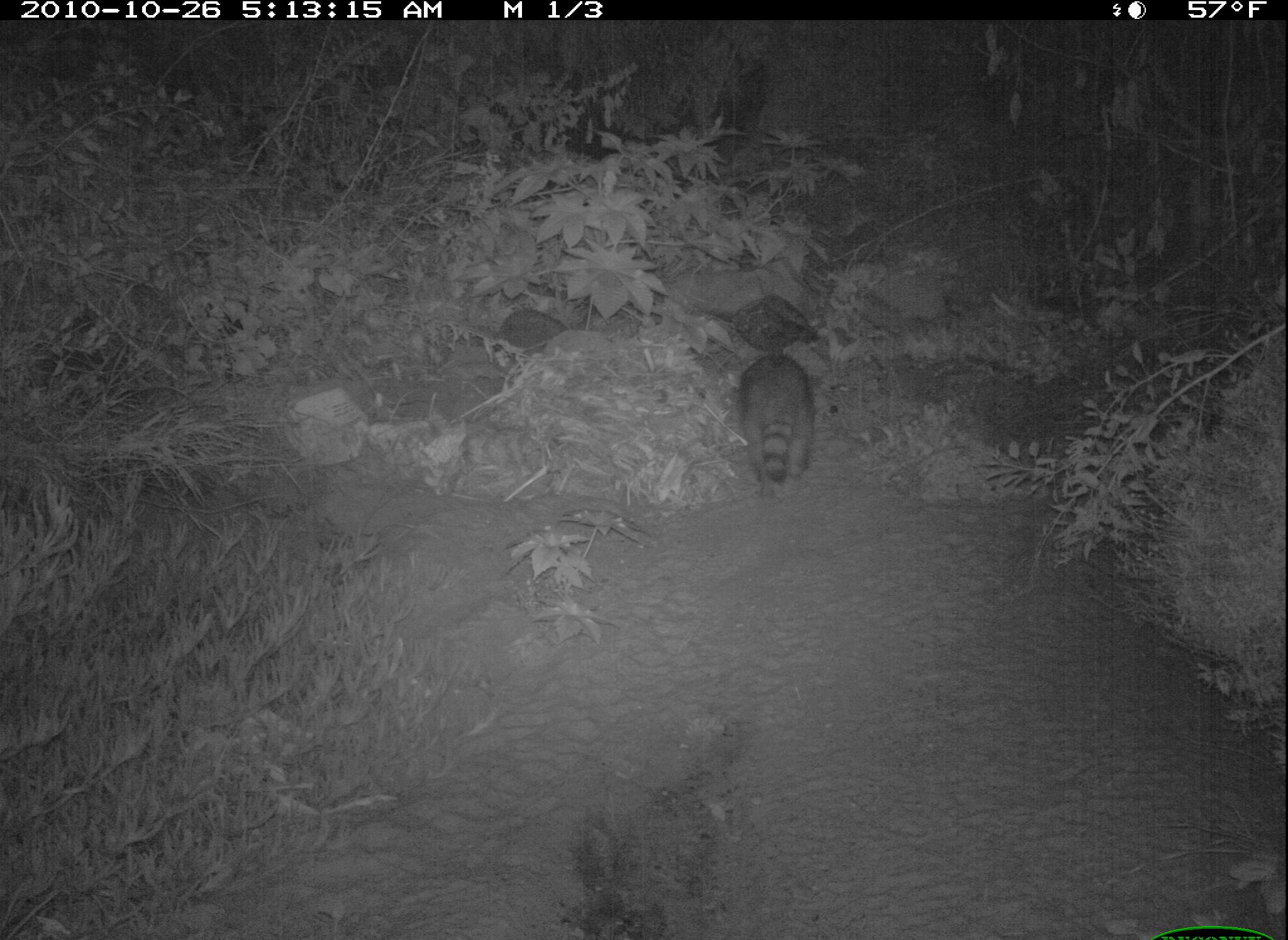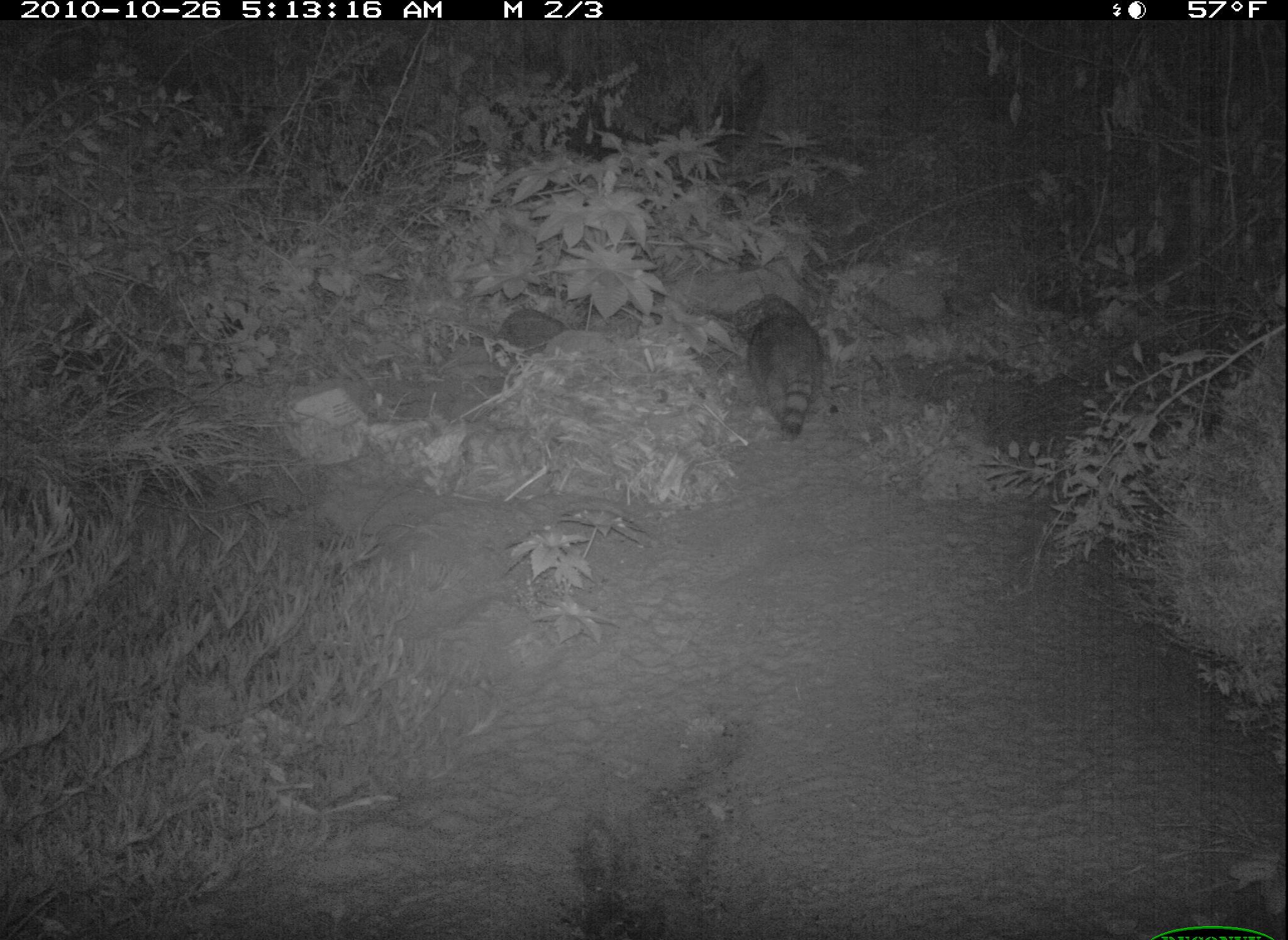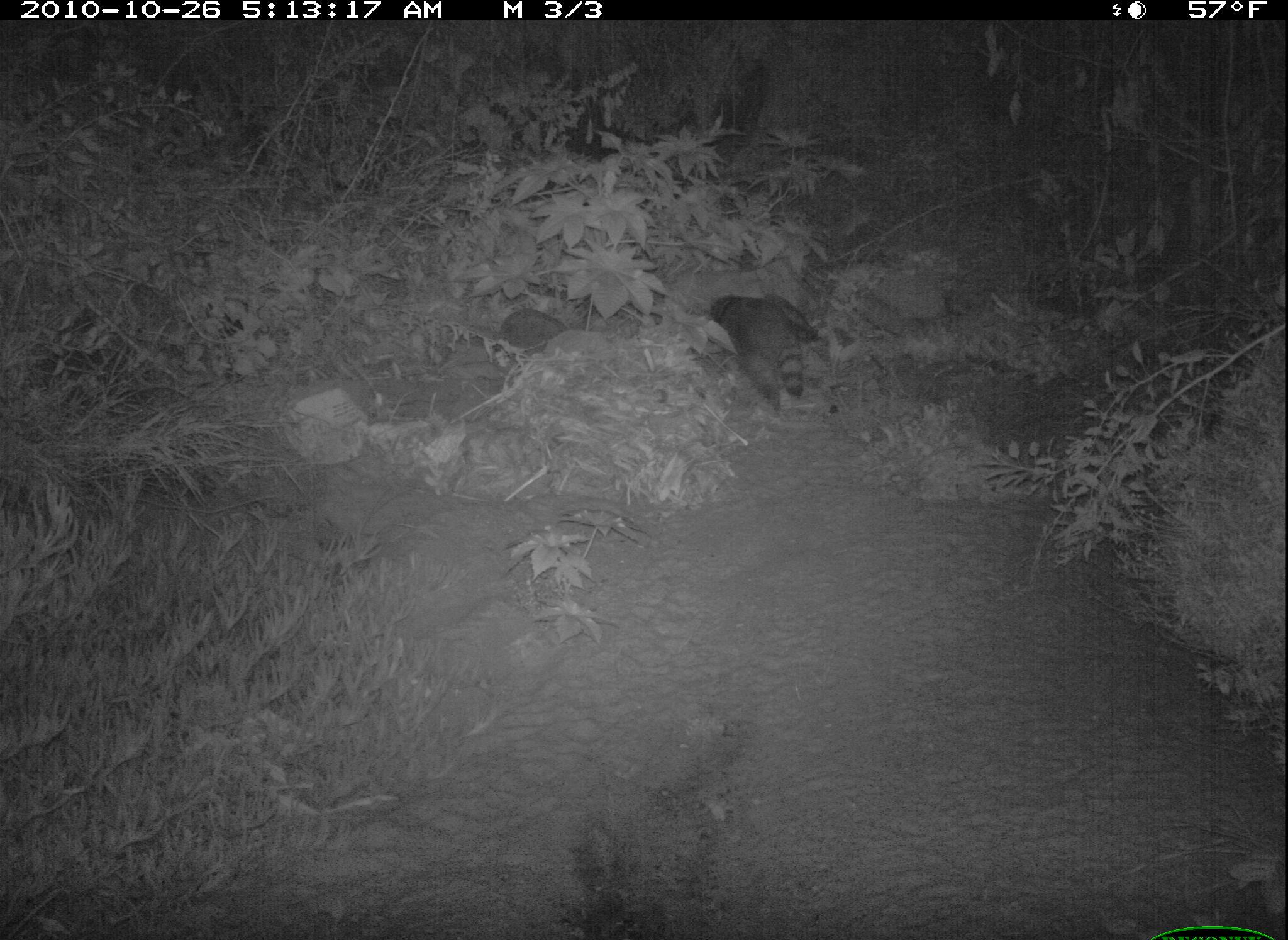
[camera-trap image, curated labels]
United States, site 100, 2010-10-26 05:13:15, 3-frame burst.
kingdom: Animalia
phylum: Chordata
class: Mammalia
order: Carnivora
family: Procyonidae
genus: Procyon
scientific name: Procyon lotor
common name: raccoon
Raccoon (Procyon lotor).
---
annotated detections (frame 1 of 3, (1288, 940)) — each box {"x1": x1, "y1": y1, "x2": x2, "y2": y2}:
raccoon: {"x1": 716, "y1": 329, "x2": 826, "y2": 498}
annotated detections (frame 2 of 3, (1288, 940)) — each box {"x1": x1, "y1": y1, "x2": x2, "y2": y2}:
raccoon: {"x1": 723, "y1": 289, "x2": 843, "y2": 442}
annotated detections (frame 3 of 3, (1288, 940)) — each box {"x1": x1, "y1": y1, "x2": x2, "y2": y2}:
raccoon: {"x1": 696, "y1": 295, "x2": 836, "y2": 419}